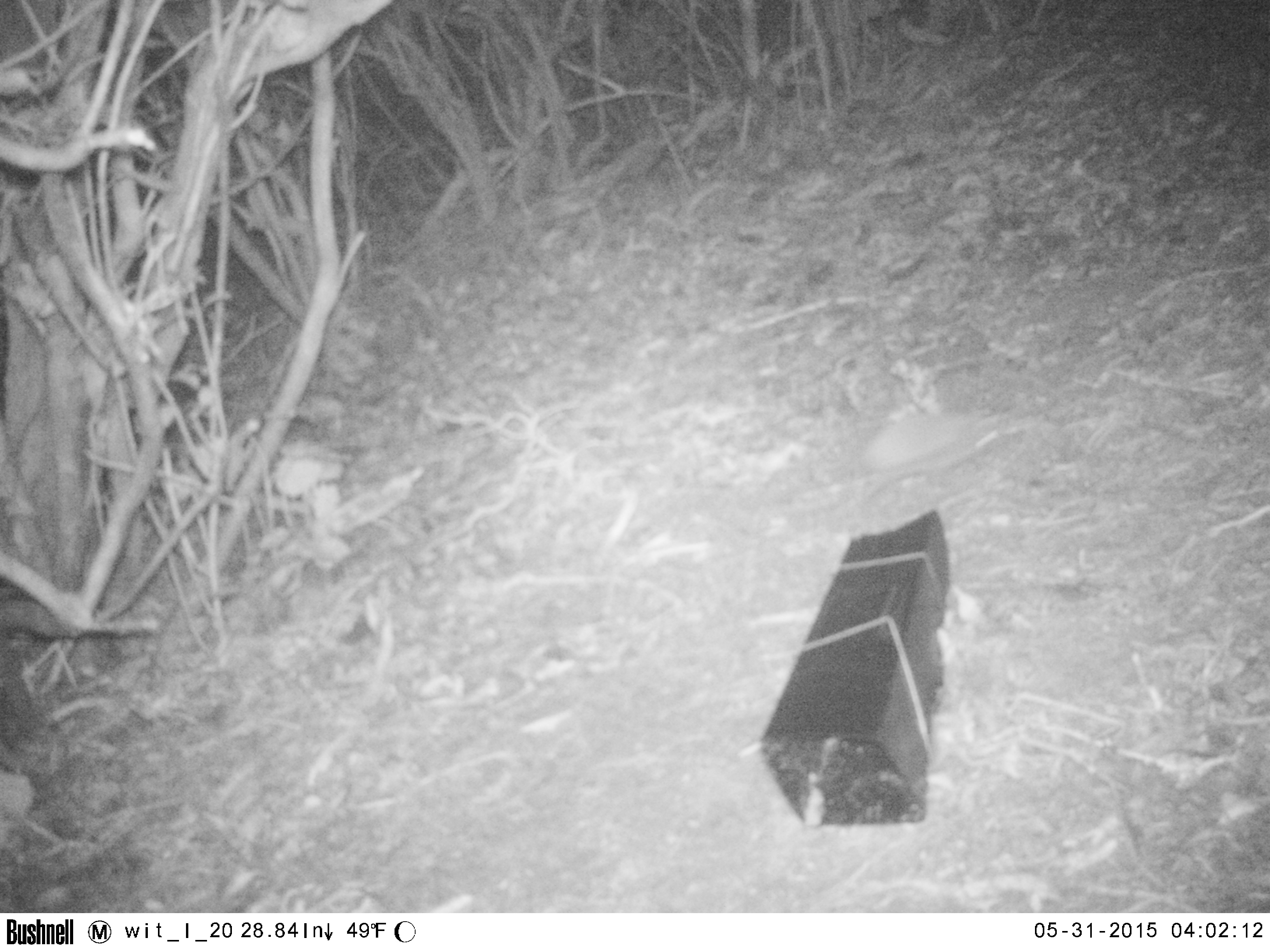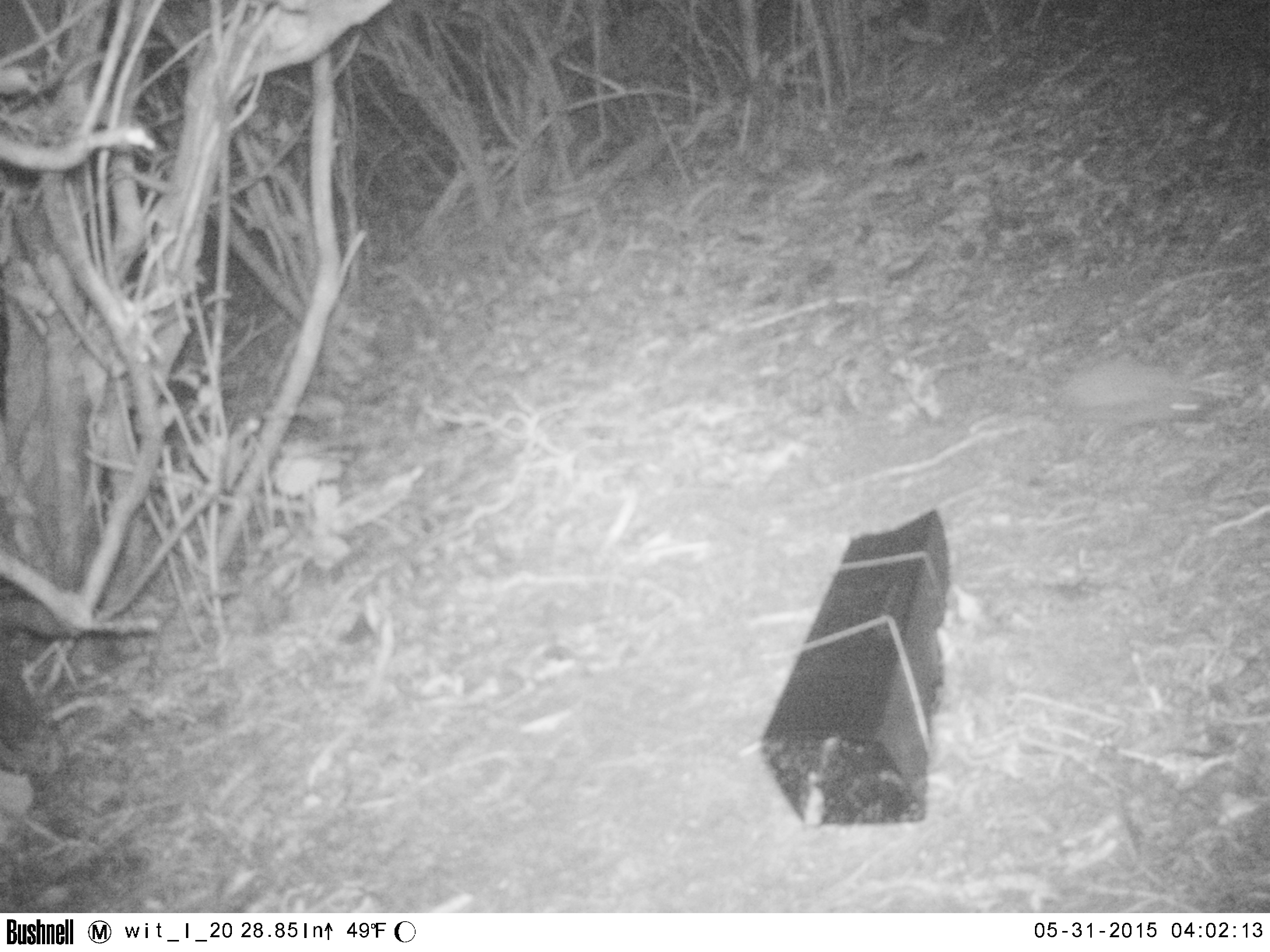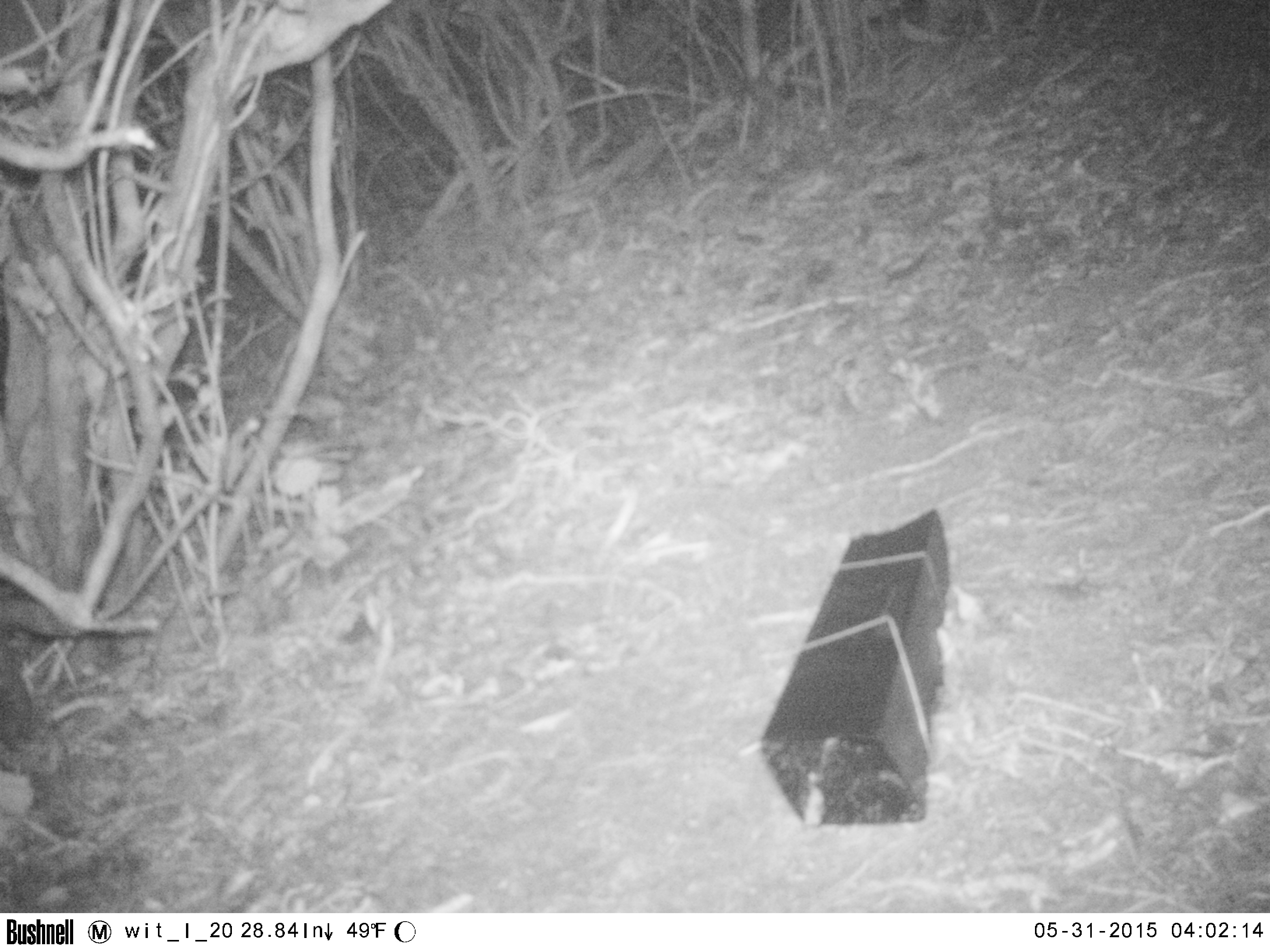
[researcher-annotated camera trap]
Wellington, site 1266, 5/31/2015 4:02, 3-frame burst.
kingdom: Animalia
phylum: Chordata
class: Mammalia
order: Eulipotyphla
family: Erinaceidae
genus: Erinaceus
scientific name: Erinaceus europaeus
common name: hedgehog